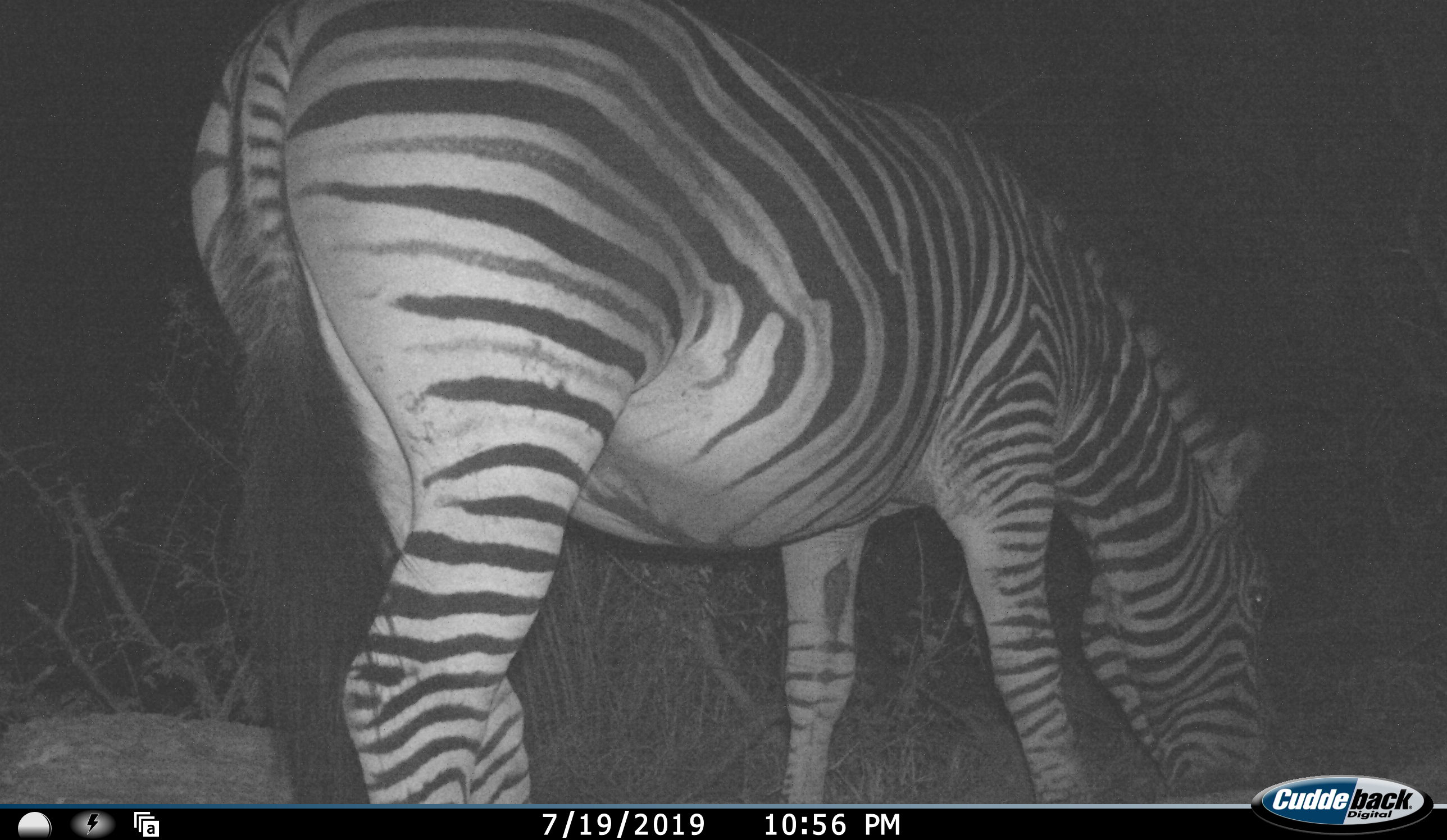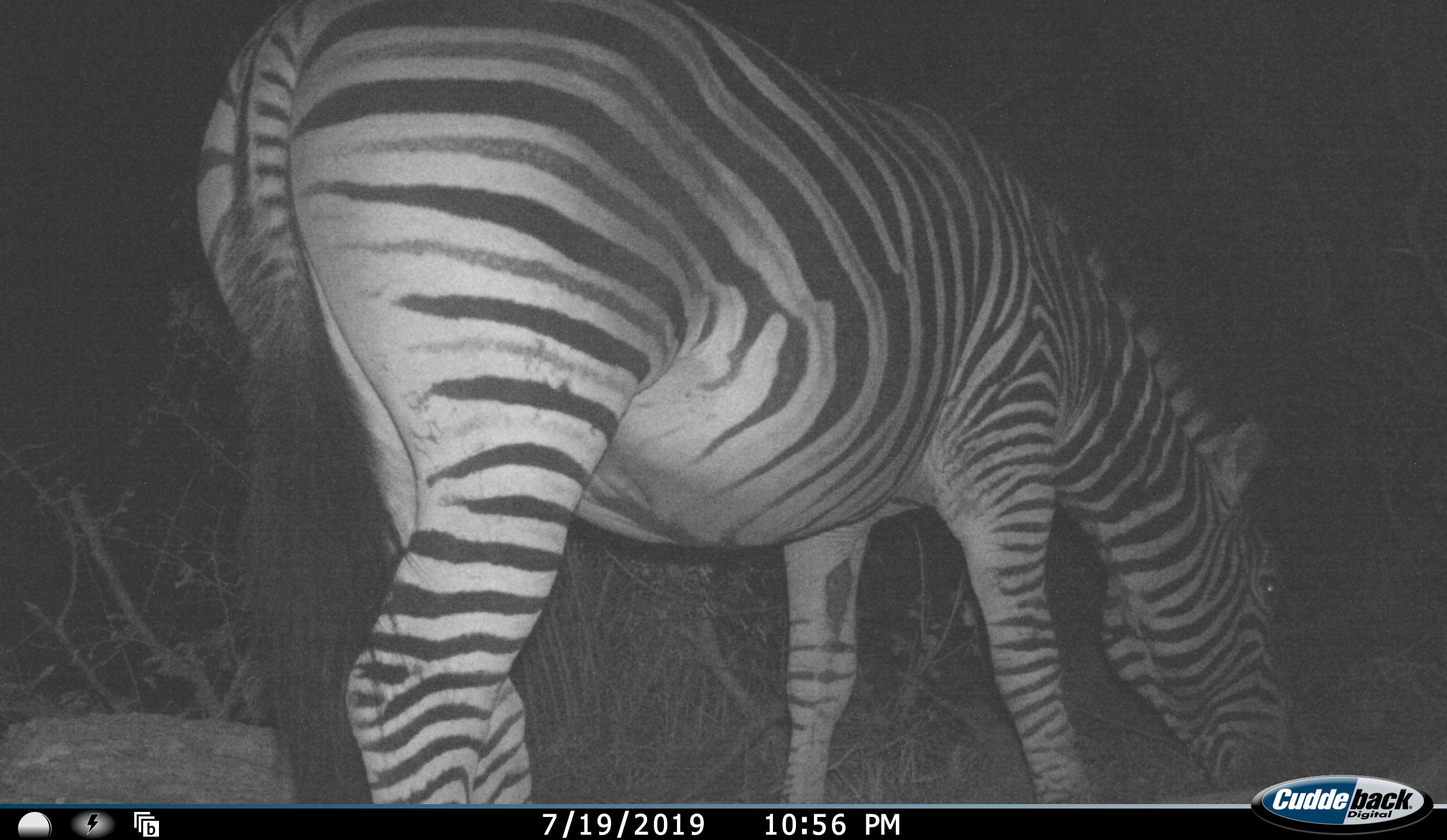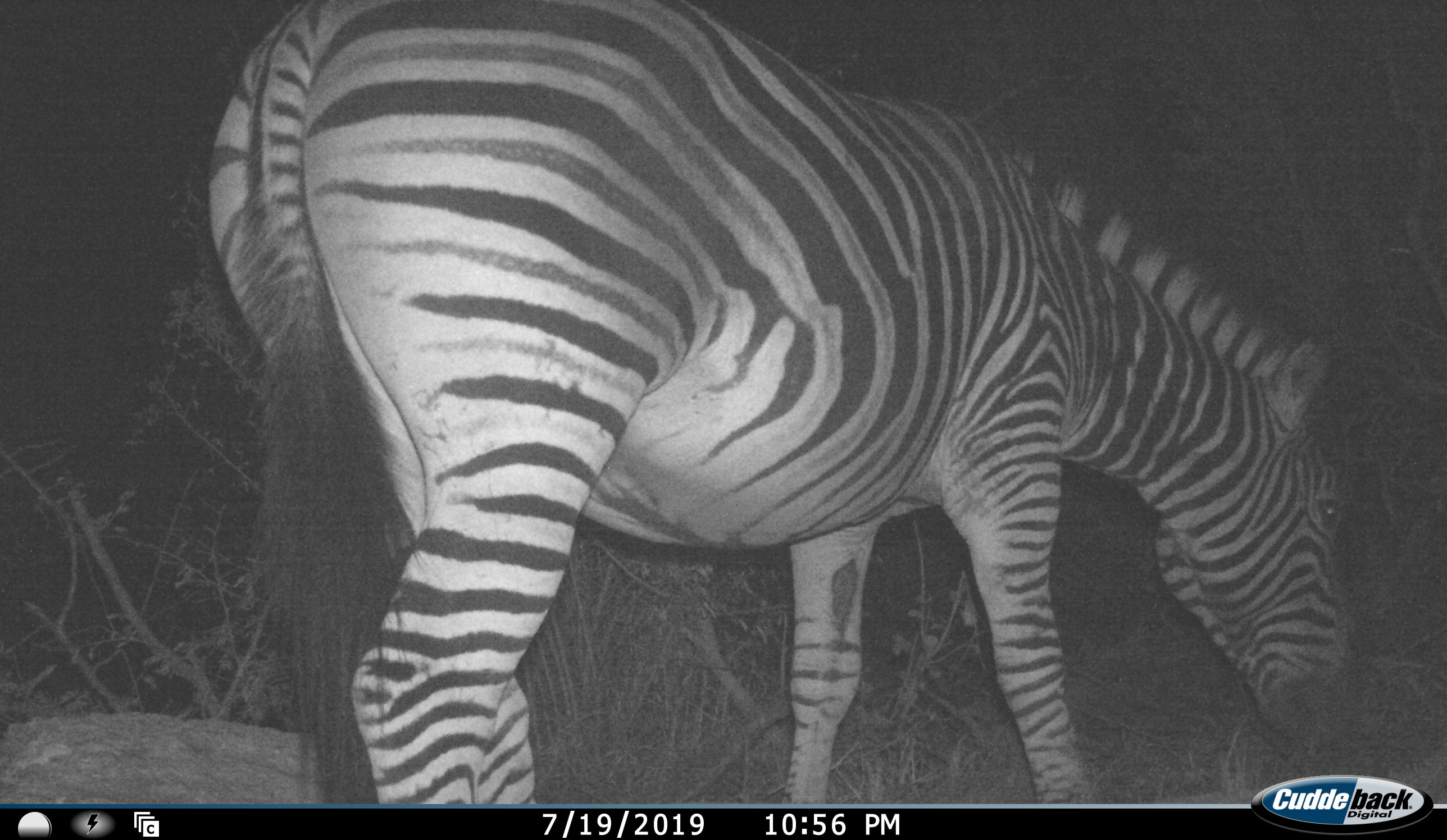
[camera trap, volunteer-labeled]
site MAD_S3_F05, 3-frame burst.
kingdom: Animalia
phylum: Chordata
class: Mammalia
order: Perissodactyla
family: Equidae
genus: Equus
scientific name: Equus quagga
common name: plains zebra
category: zebraplains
Zebraplains (plains zebra) (Equus quagga), count 1. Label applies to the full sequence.